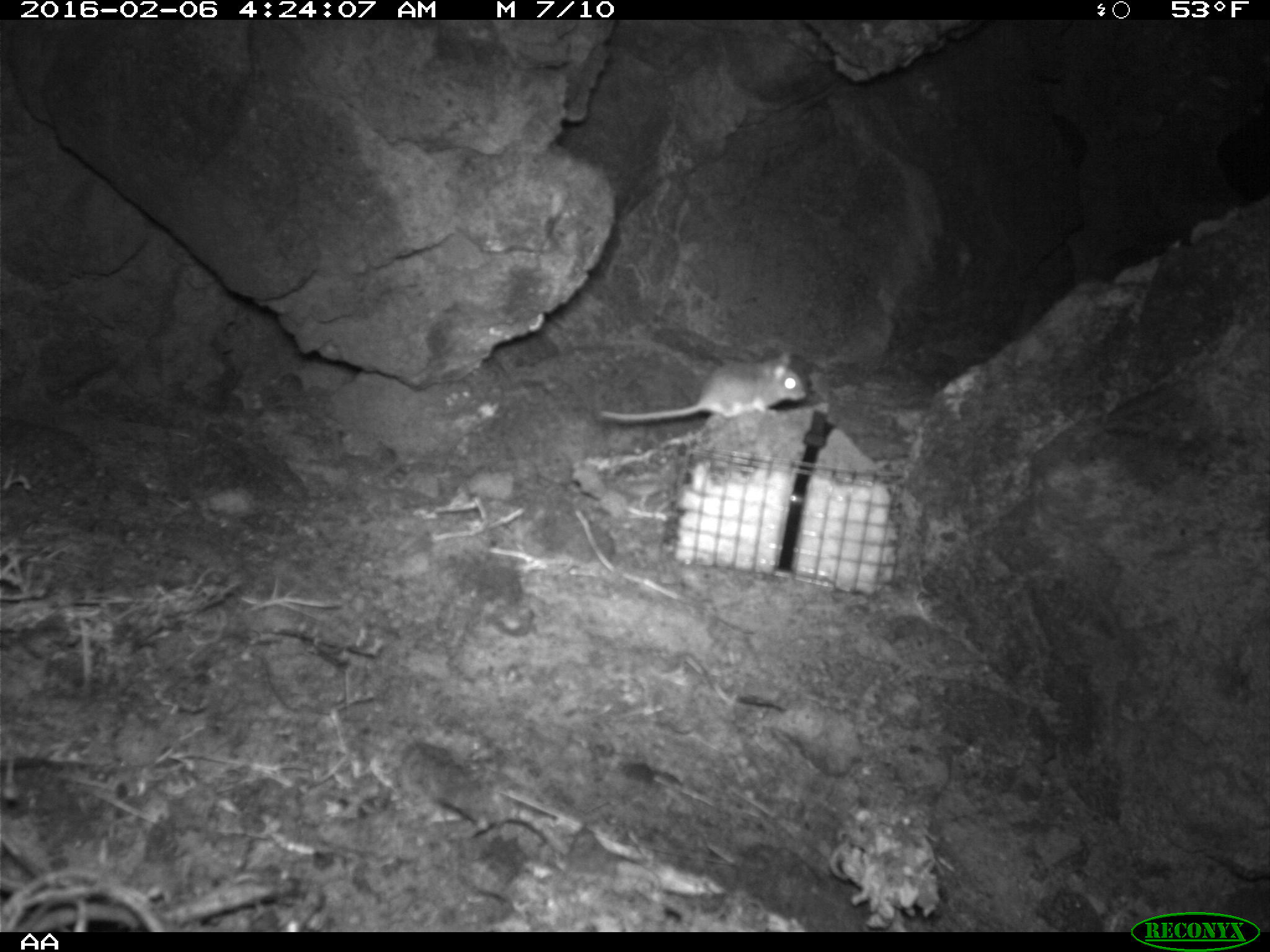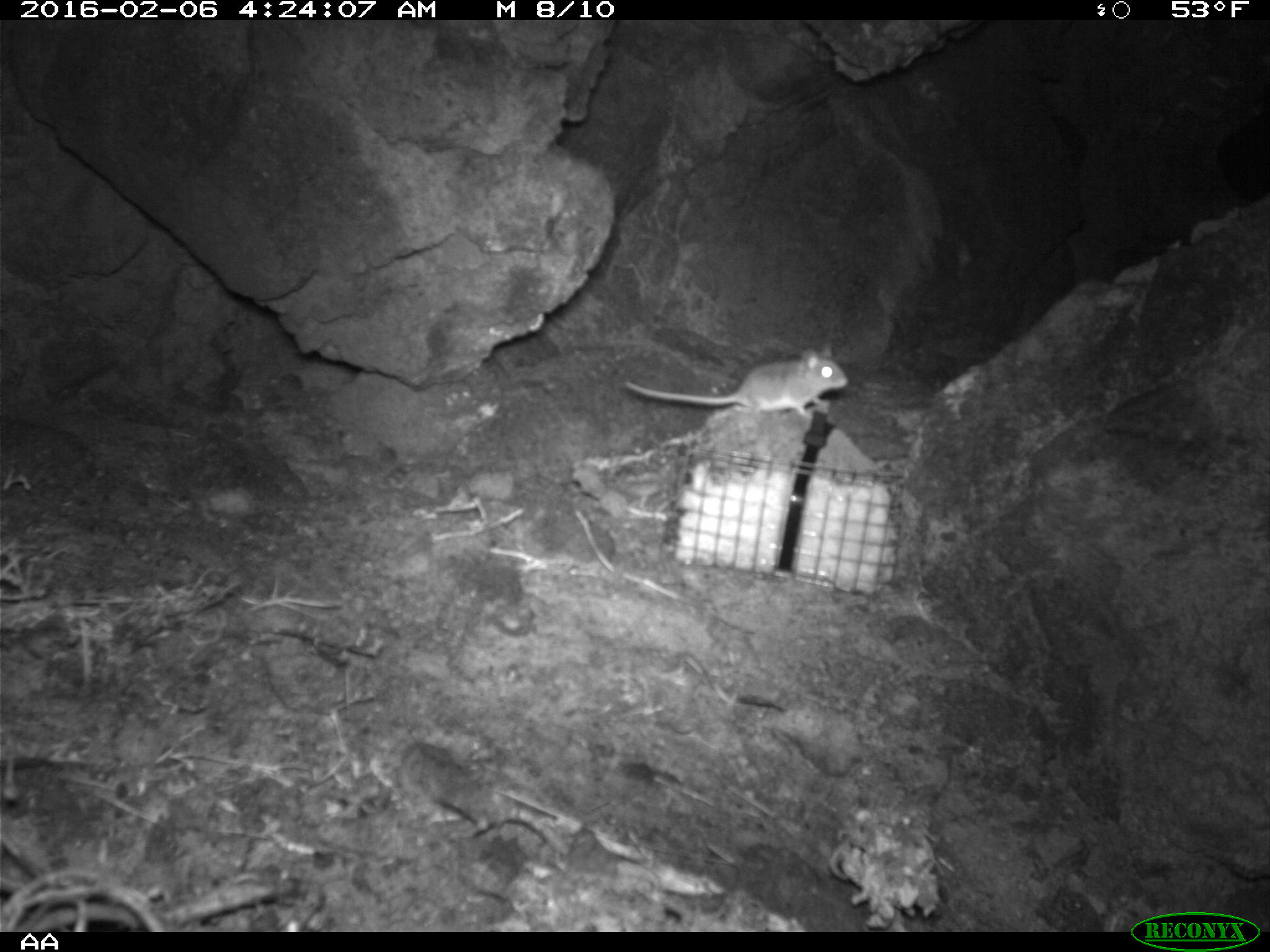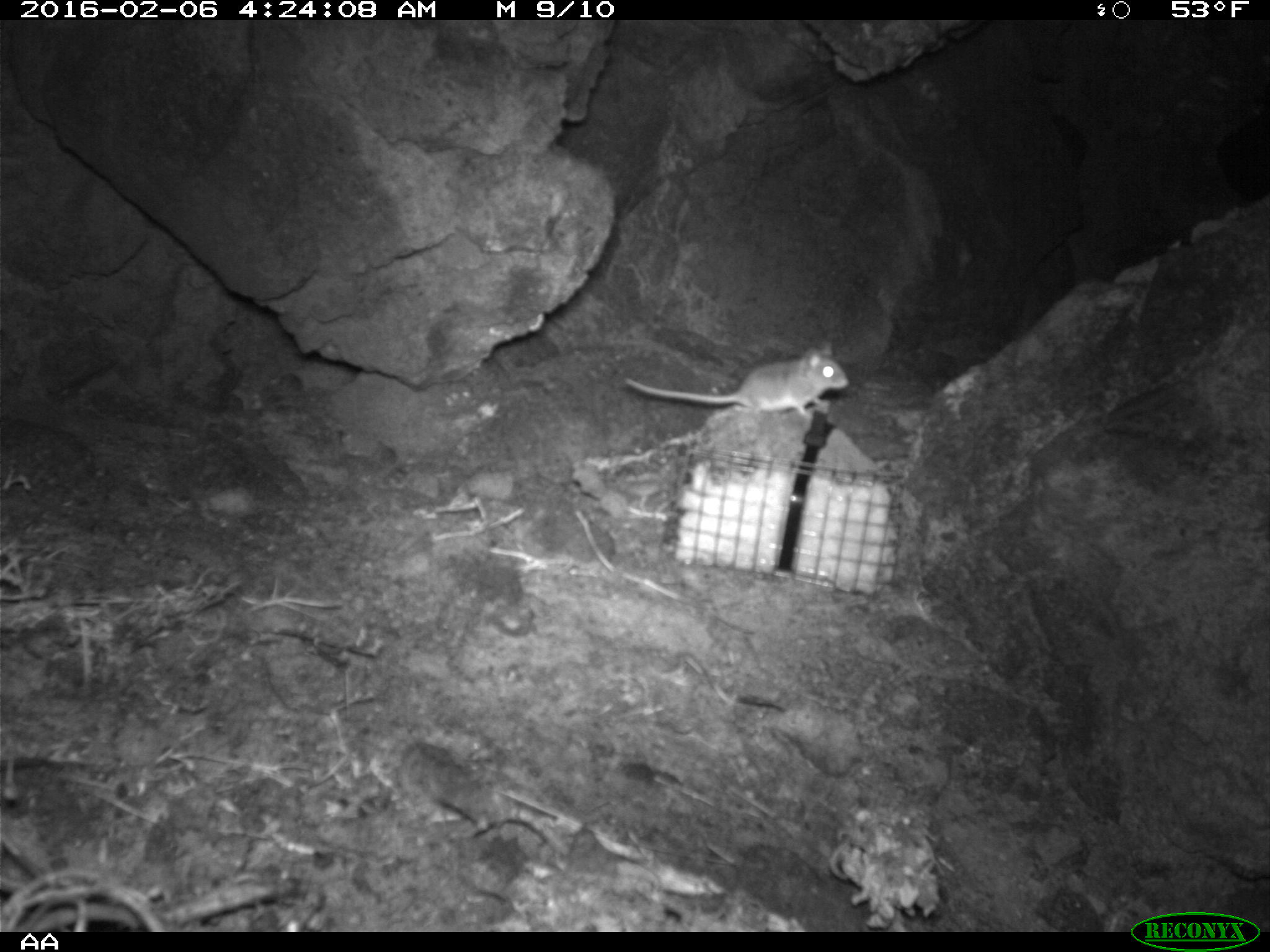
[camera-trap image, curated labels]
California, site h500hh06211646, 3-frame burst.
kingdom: Animalia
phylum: Chordata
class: Mammalia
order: Rodentia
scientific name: Rodentia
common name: rodent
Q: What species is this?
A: Rodent (Rodentia).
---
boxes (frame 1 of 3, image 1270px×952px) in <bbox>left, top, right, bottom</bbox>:
rodent: <bbox>600, 349, 806, 421</bbox>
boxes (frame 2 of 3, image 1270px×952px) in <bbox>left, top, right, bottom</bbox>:
rodent: <bbox>626, 340, 851, 415</bbox>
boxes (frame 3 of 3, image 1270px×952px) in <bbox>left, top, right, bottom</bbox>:
rodent: <bbox>624, 342, 849, 418</bbox>